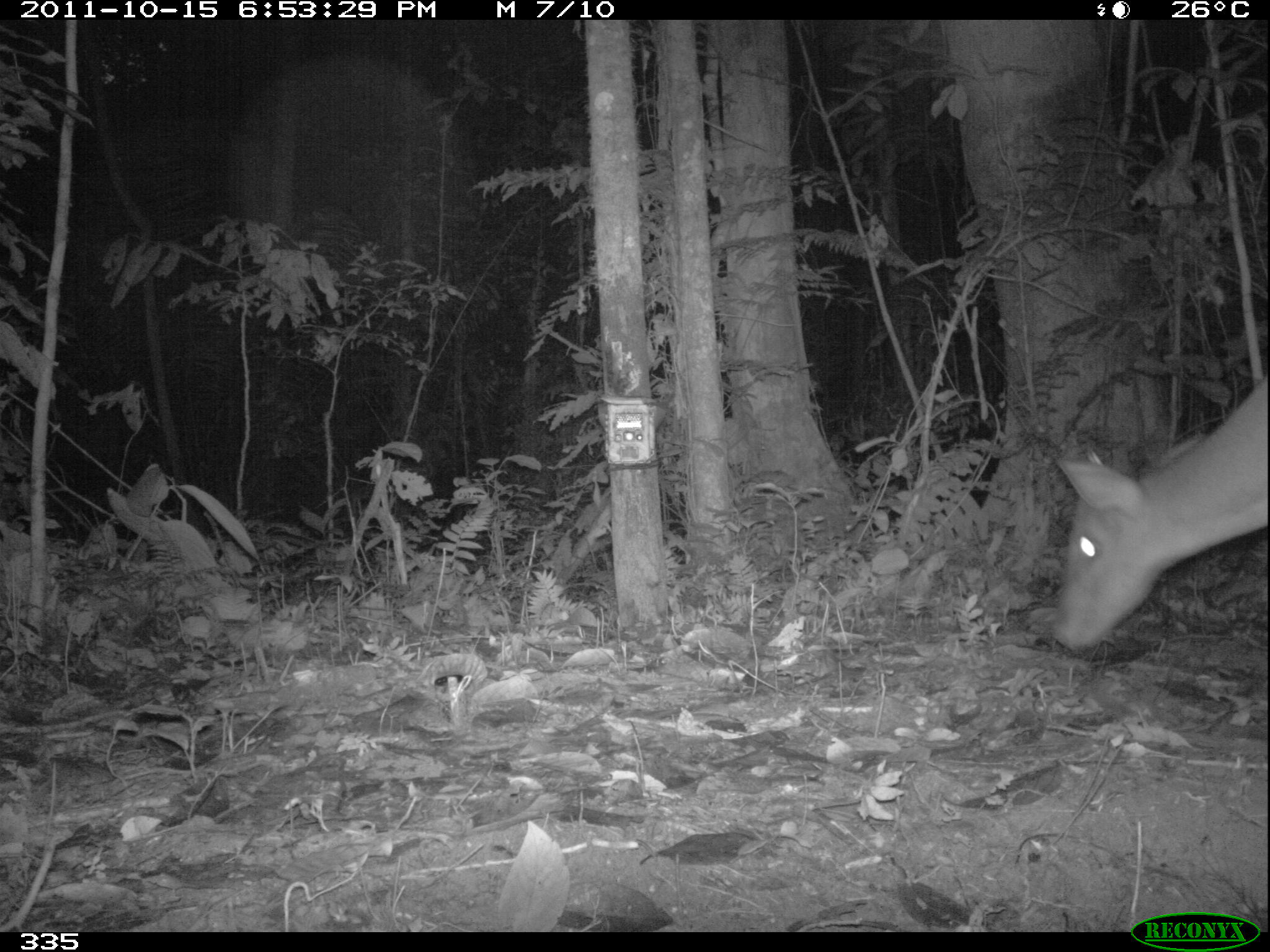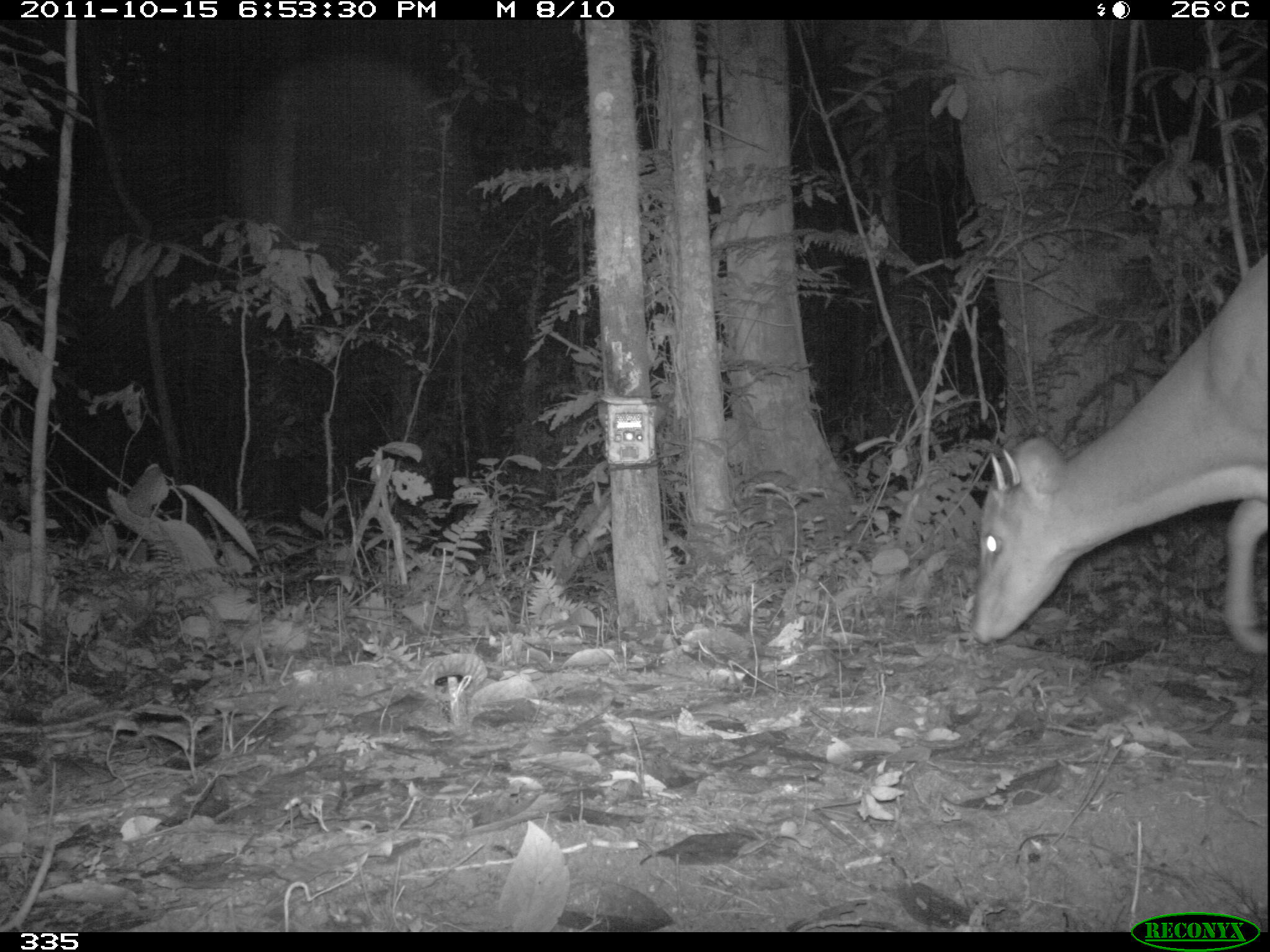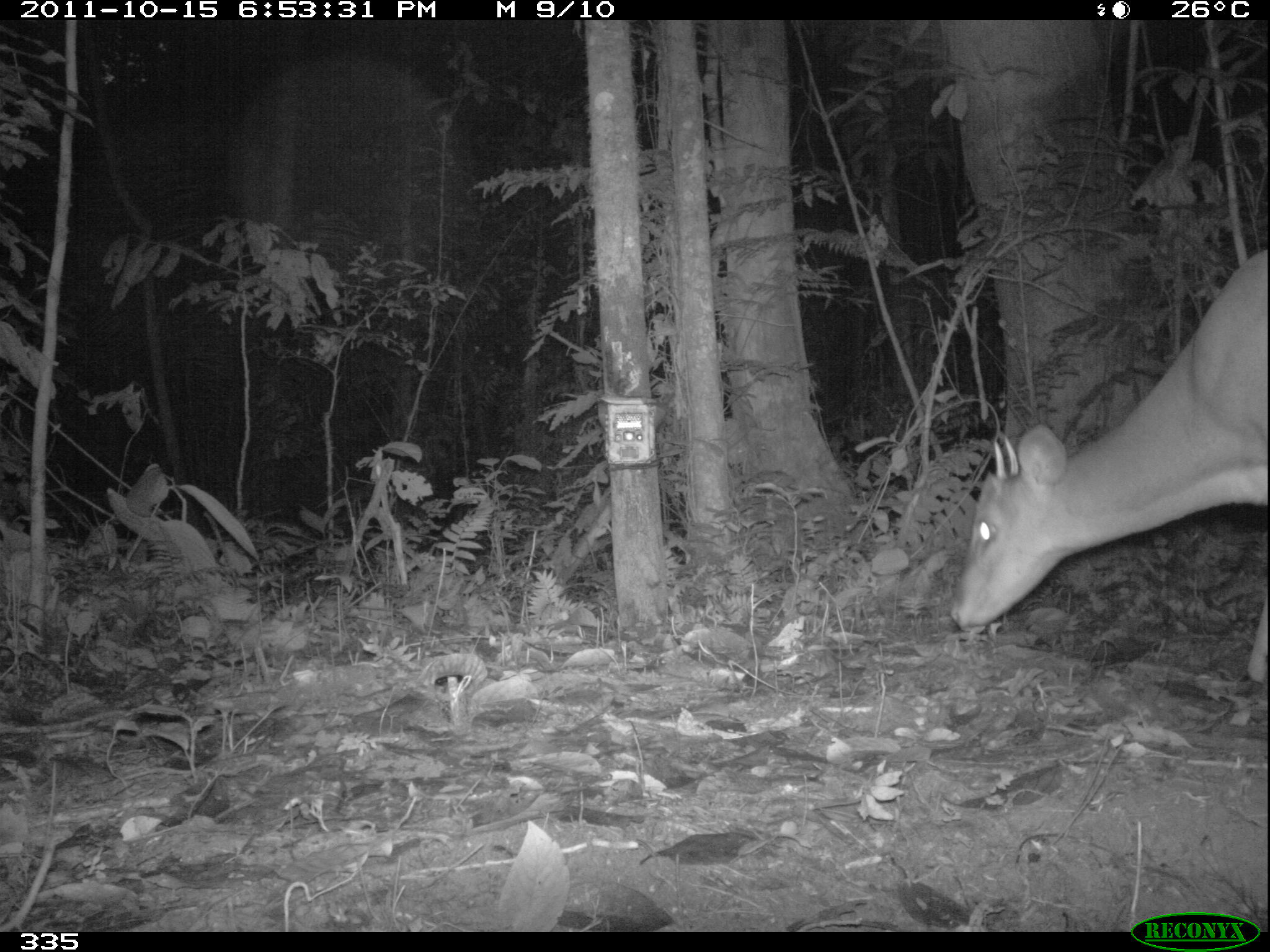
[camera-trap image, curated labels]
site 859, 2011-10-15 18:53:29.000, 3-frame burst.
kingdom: Animalia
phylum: Chordata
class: Mammalia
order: Artiodactyla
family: Cervidae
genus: Mazama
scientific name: Mazama americana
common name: red brocket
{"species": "Mazama americana (red brocket)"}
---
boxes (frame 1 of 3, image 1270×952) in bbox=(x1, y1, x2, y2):
mazama americana: bbox=(1051, 376, 1266, 651)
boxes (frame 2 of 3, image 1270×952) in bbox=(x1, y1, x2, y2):
mazama americana: bbox=(969, 253, 1270, 660)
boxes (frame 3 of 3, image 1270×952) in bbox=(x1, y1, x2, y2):
mazama americana: bbox=(953, 250, 1269, 685)